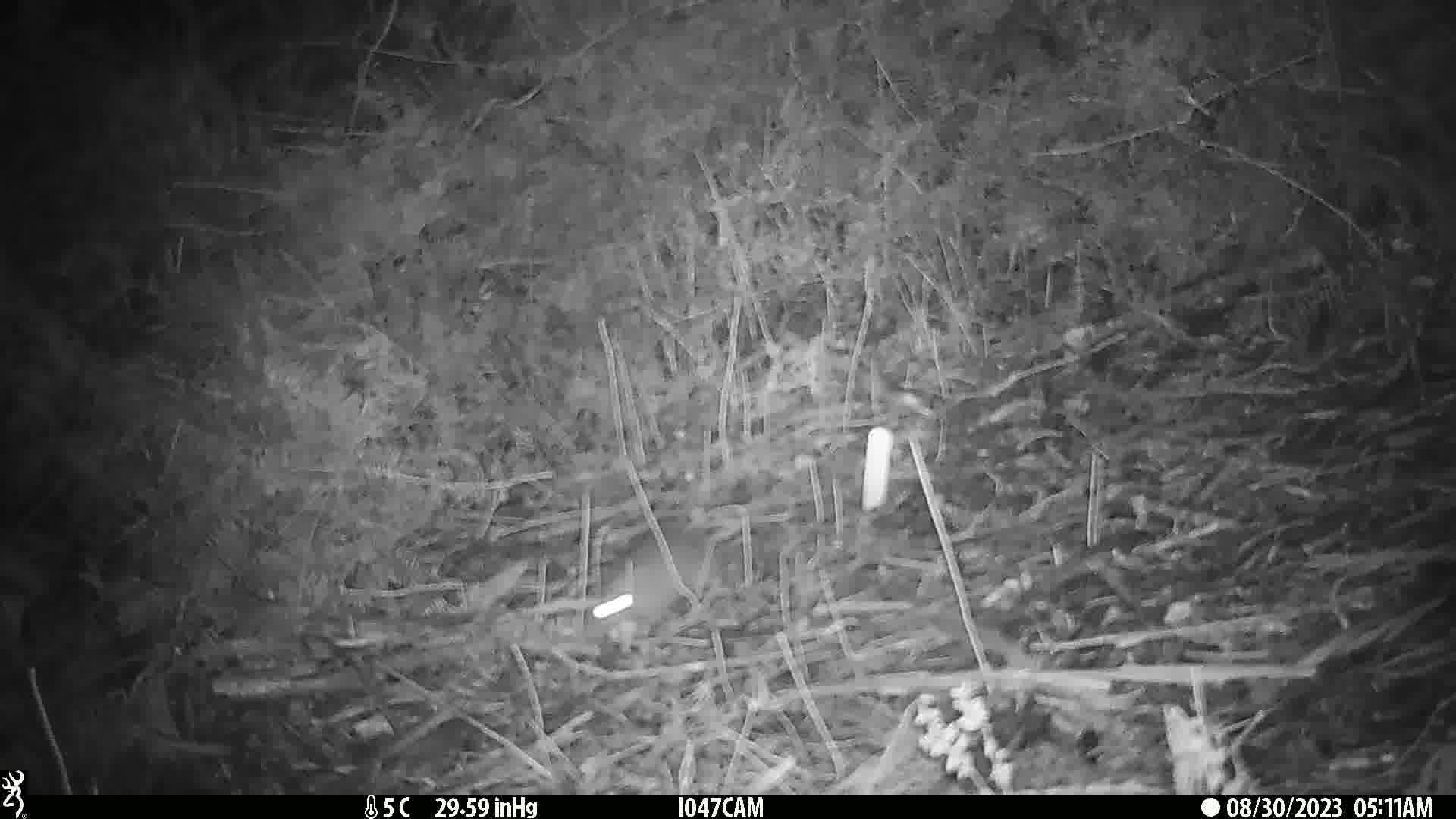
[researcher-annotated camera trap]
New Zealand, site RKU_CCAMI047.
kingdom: Animalia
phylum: Chordata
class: Mammalia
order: Rodentia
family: Muridae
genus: Rattus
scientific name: Rattus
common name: rat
Rat (Rattus).